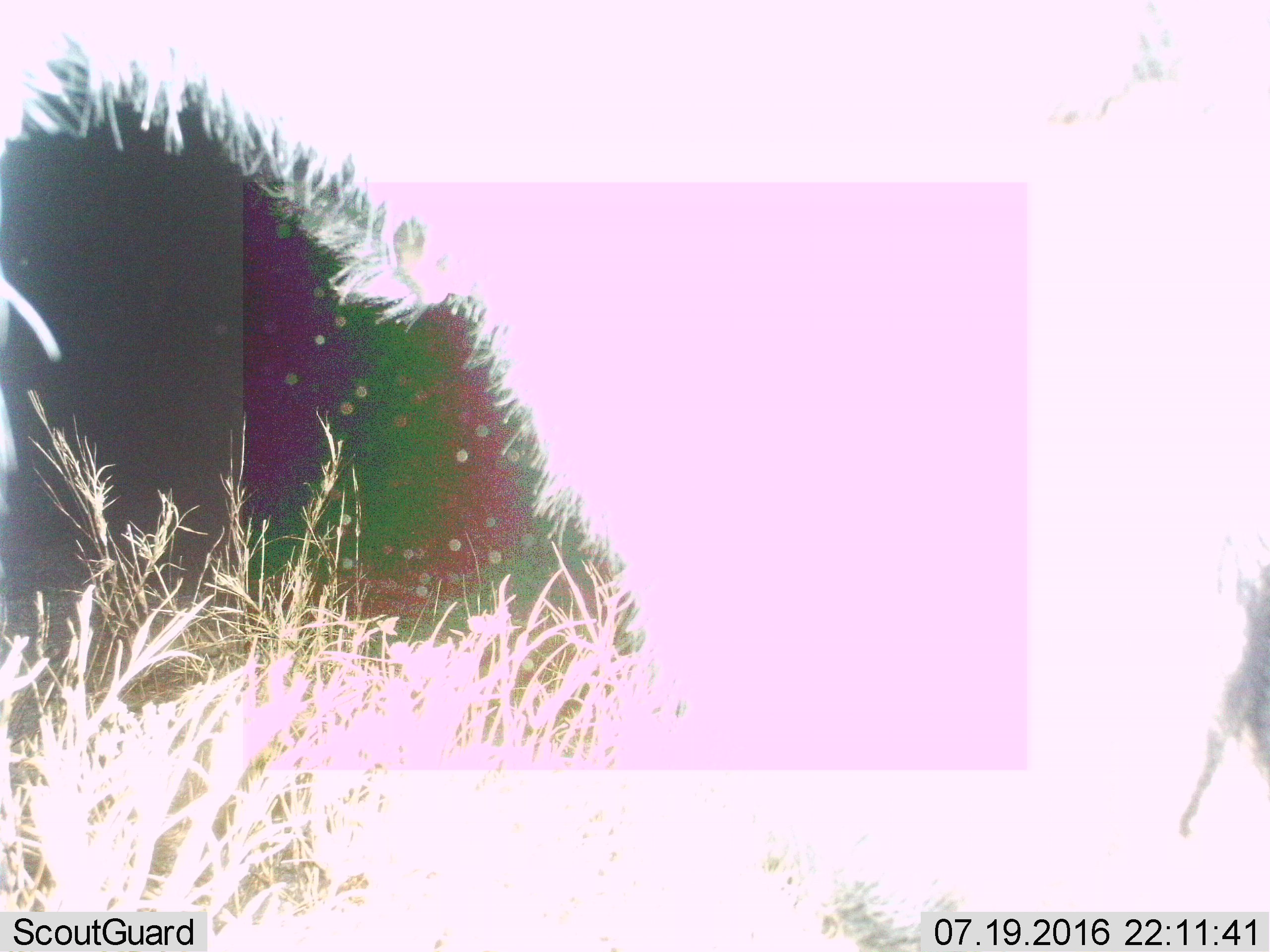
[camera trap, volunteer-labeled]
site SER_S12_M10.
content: unidentified animal